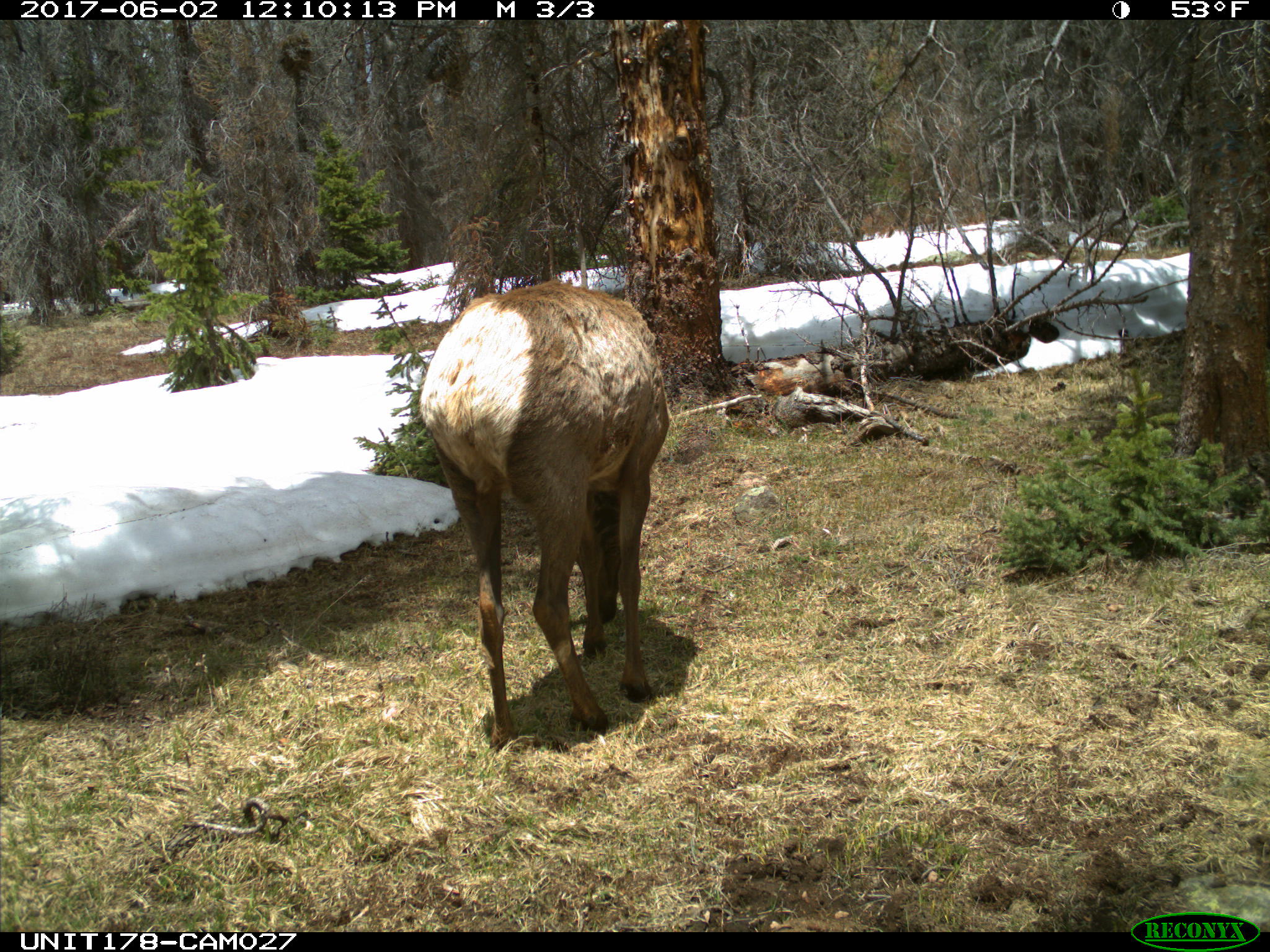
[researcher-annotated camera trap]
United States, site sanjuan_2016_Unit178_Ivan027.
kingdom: Animalia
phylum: Chordata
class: Mammalia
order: Artiodactyla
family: Cervidae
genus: Cervus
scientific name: Cervus elaphus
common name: red deer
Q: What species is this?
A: Cervus elaphus (red deer).